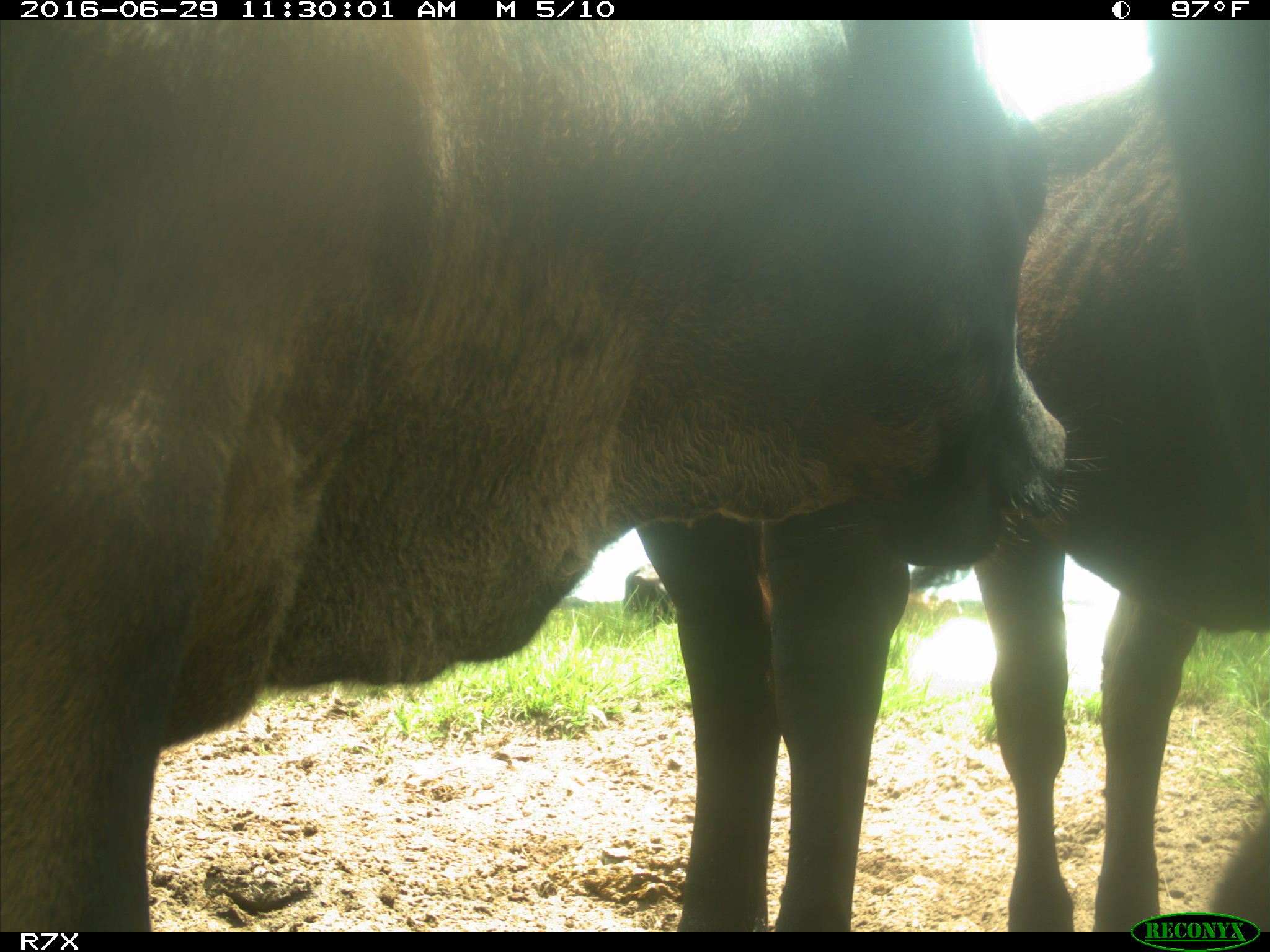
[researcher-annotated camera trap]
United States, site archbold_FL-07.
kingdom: Animalia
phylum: Chordata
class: Mammalia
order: Artiodactyla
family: Bovidae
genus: Bos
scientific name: Bos taurus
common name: domestic cow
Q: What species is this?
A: Bos taurus (domestic cow).